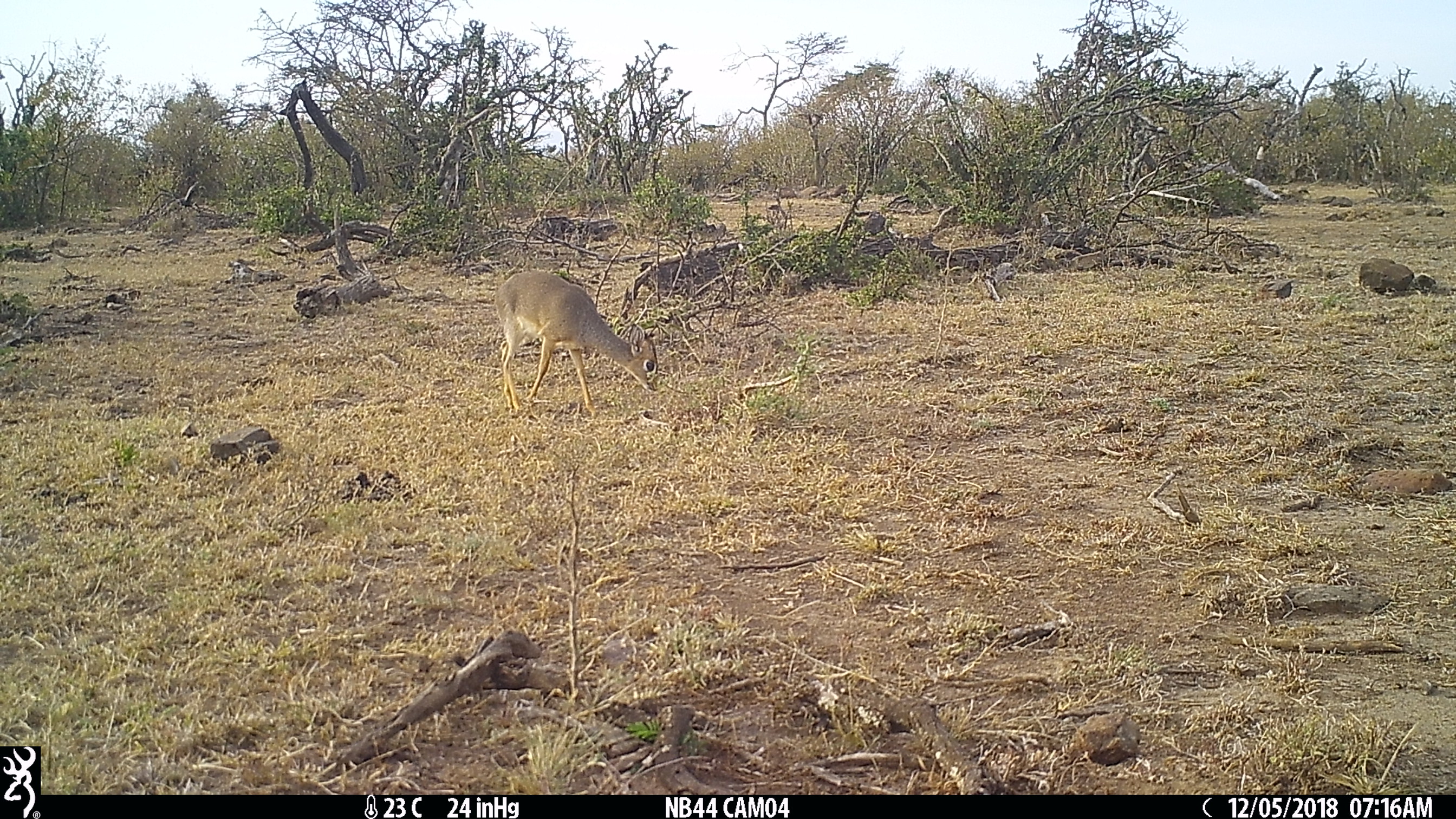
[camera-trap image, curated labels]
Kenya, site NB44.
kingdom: Animalia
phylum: Chordata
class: Mammalia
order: Artiodactyla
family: Bovidae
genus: Madoqua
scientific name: Madoqua kirkii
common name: kirk's dik-dik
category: dikdik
Dikdik (kirk's dik-dik) (Madoqua kirkii).